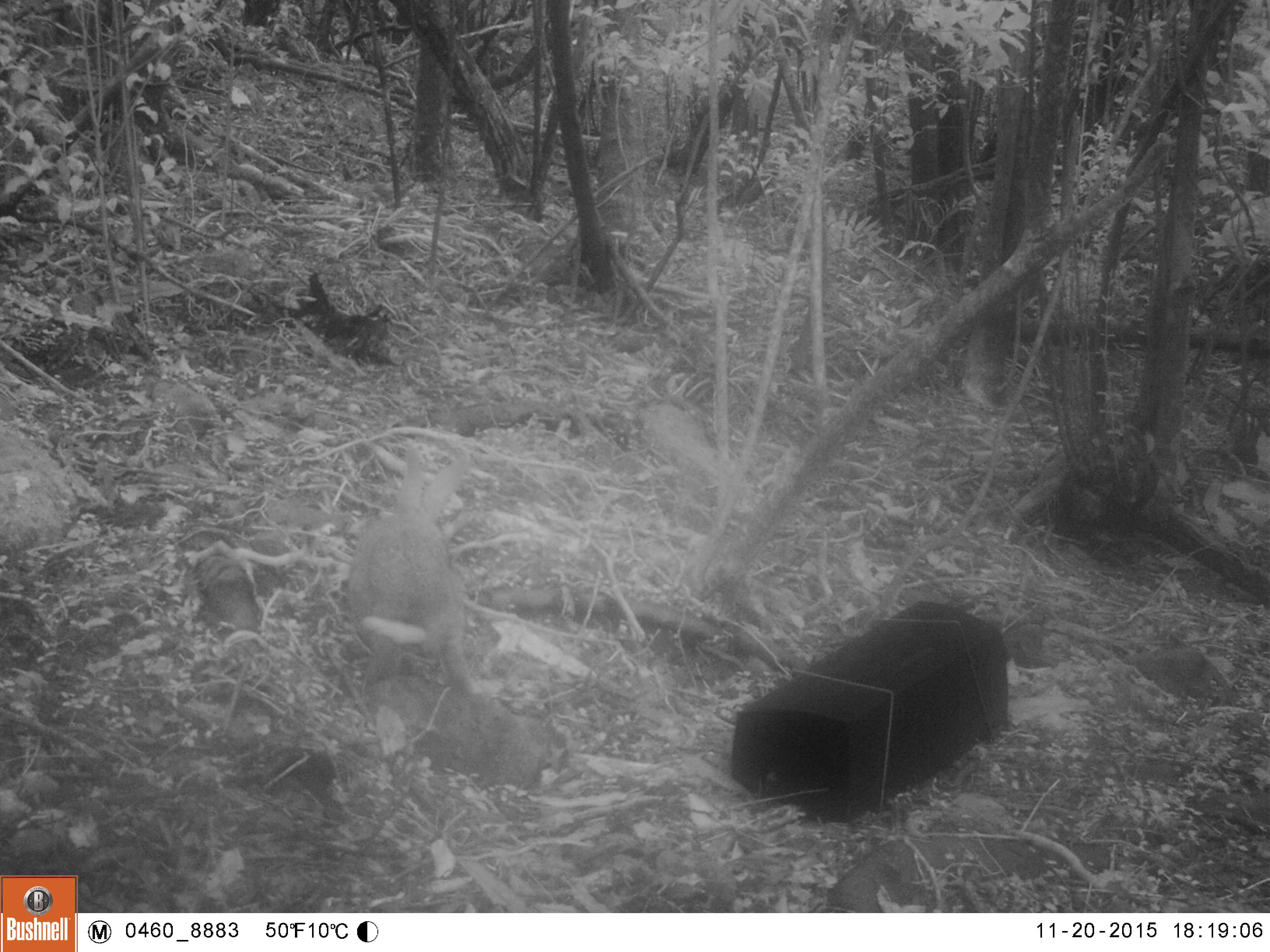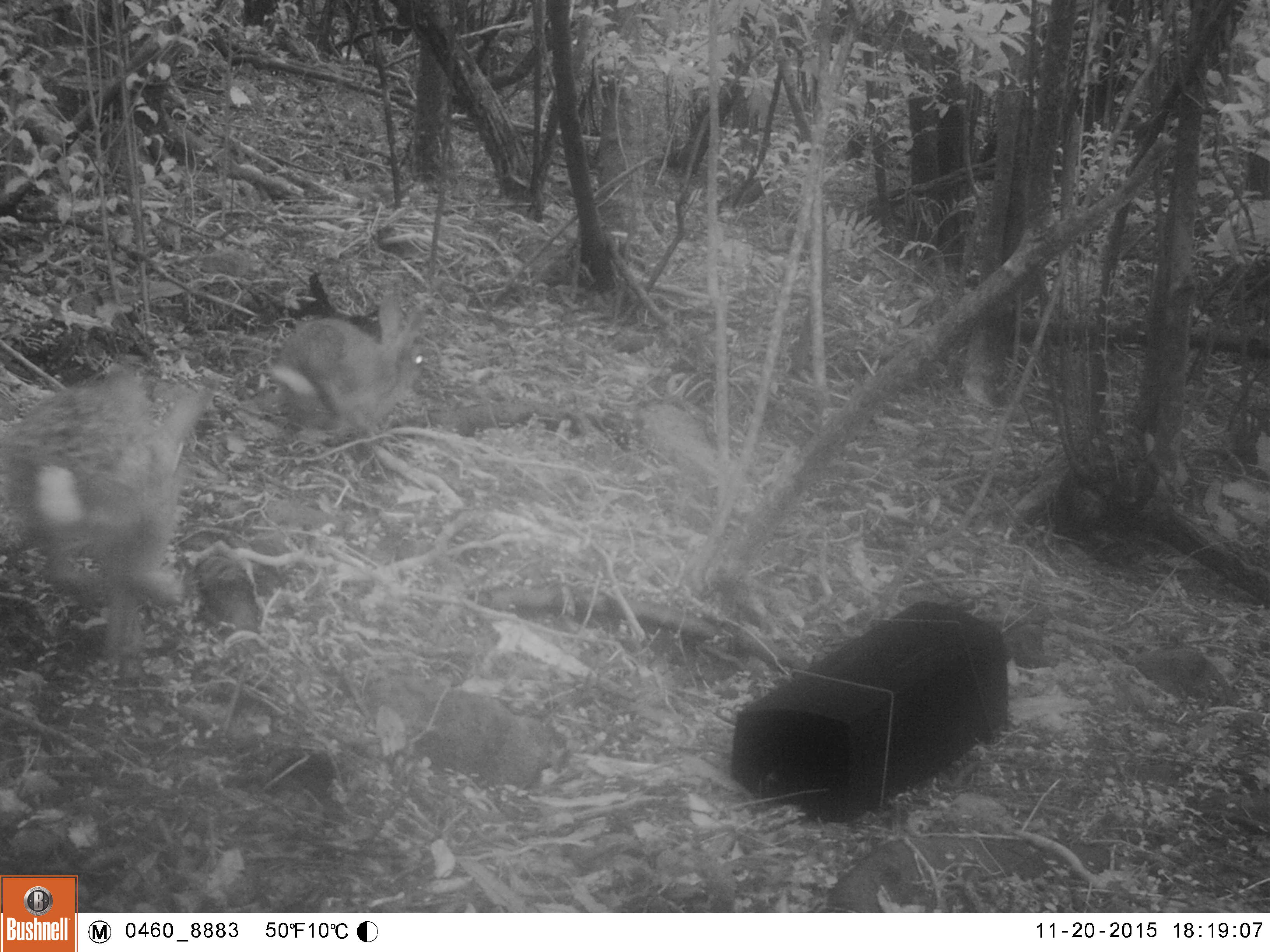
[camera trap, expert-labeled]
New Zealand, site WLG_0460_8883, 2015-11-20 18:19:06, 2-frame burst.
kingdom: Animalia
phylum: Chordata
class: Mammalia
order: Lagomorpha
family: Leporidae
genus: Oryctolagus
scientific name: Oryctolagus cuniculus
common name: european rabbit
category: rabbit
Rabbit (european rabbit) (Oryctolagus cuniculus).